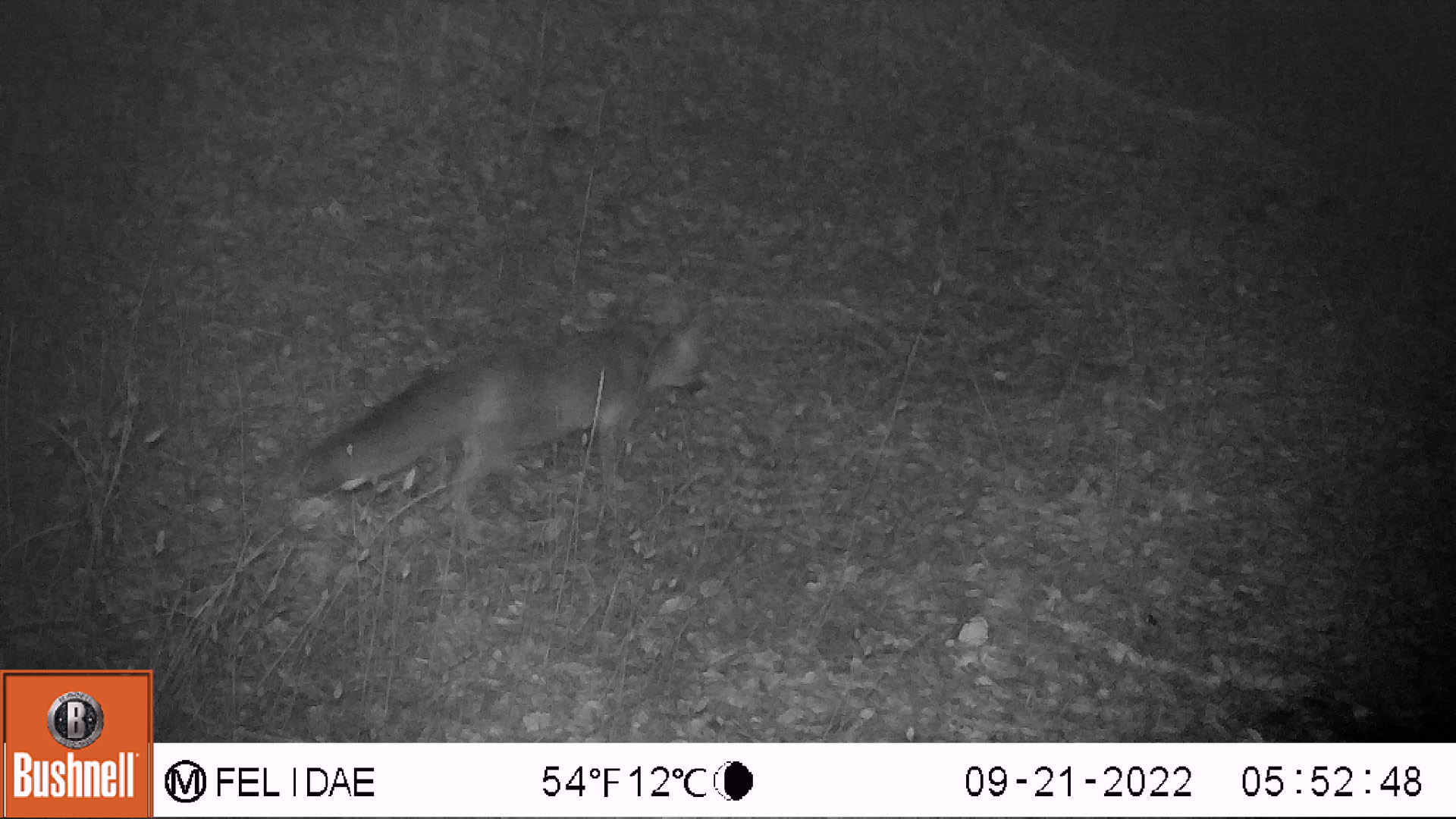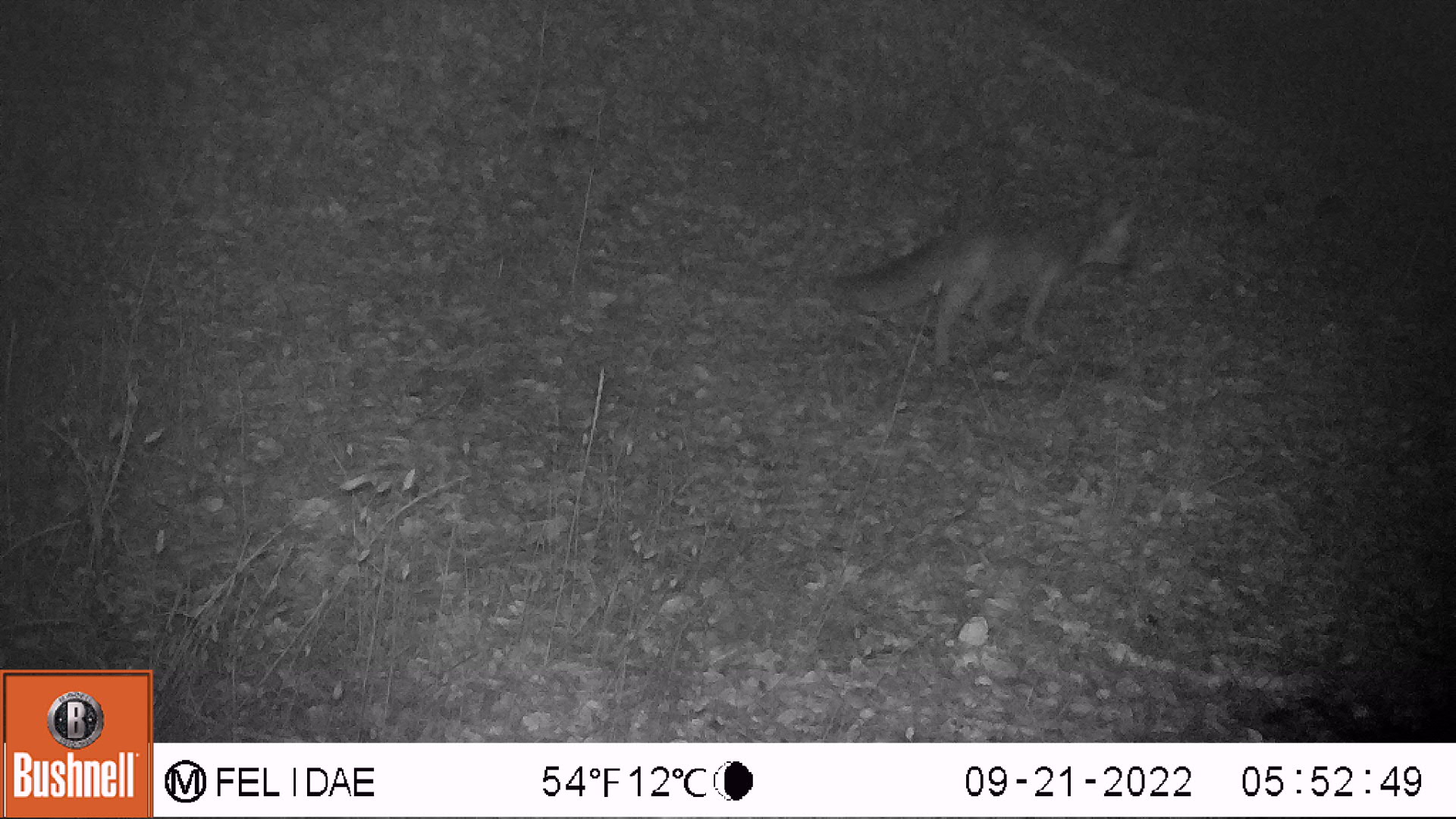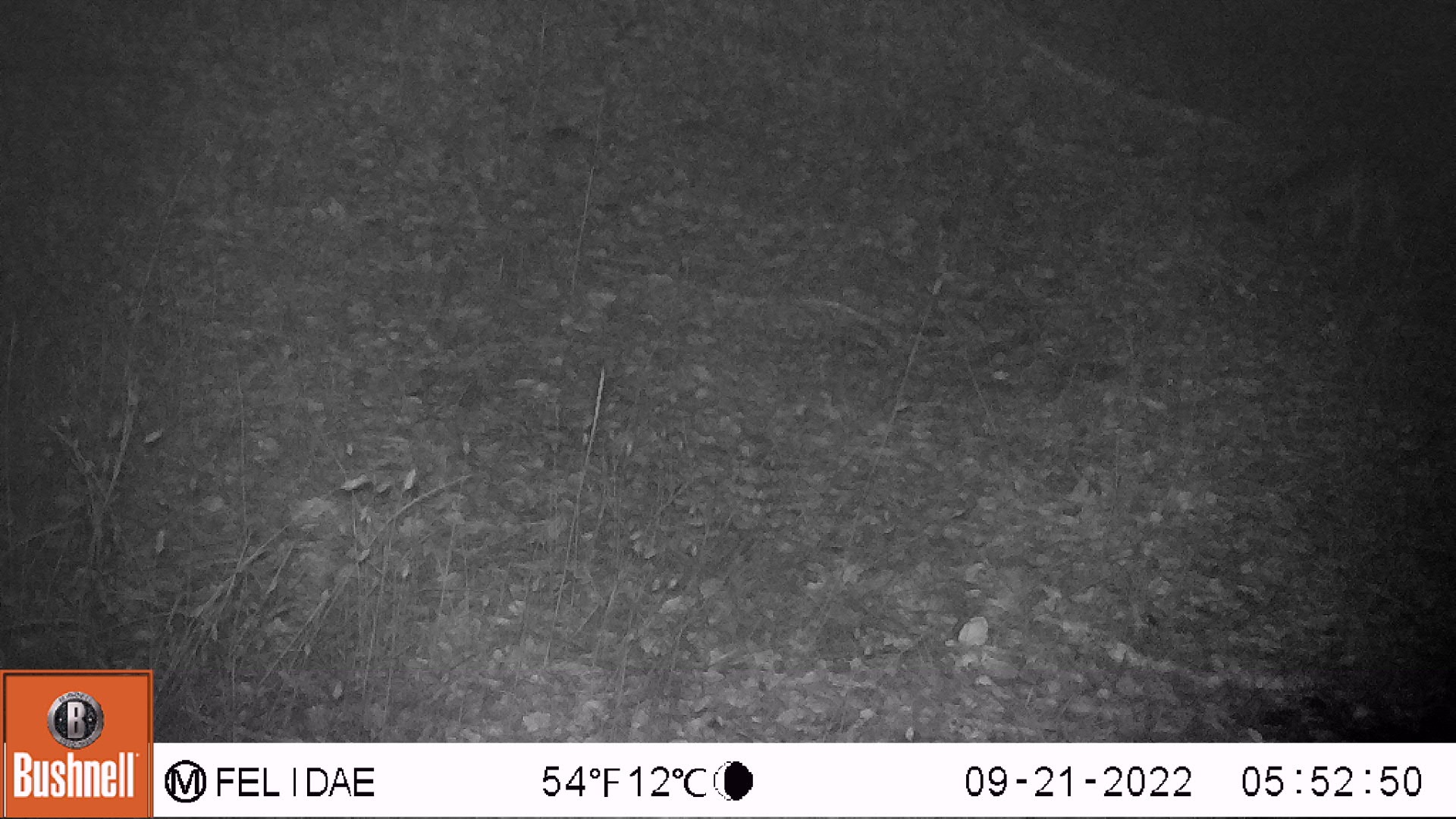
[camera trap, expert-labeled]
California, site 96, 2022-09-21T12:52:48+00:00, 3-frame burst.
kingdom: Animalia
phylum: Chordata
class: Mammalia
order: Carnivora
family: Canidae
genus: Urocyon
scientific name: Urocyon cinereoargenteus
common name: gray fox